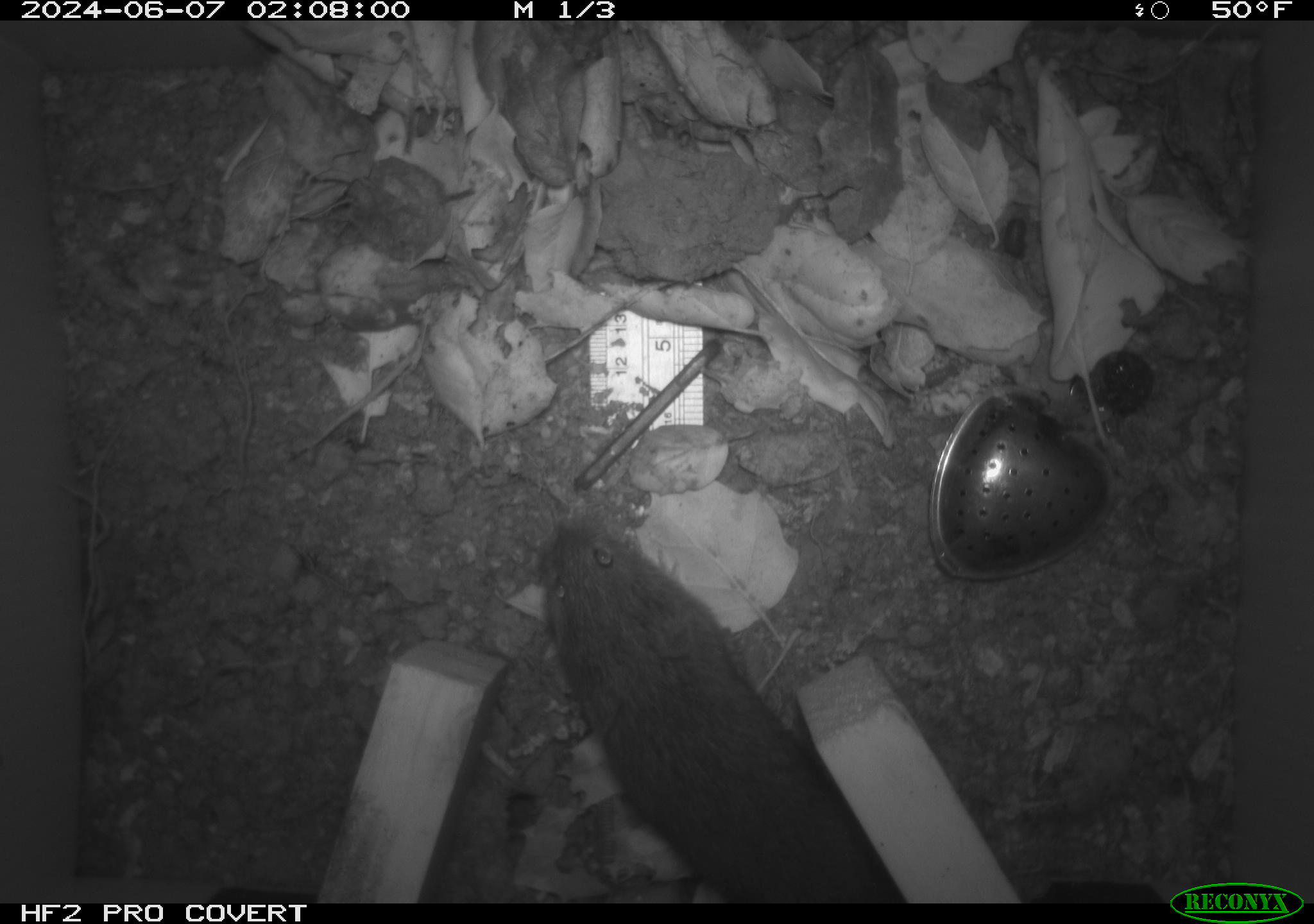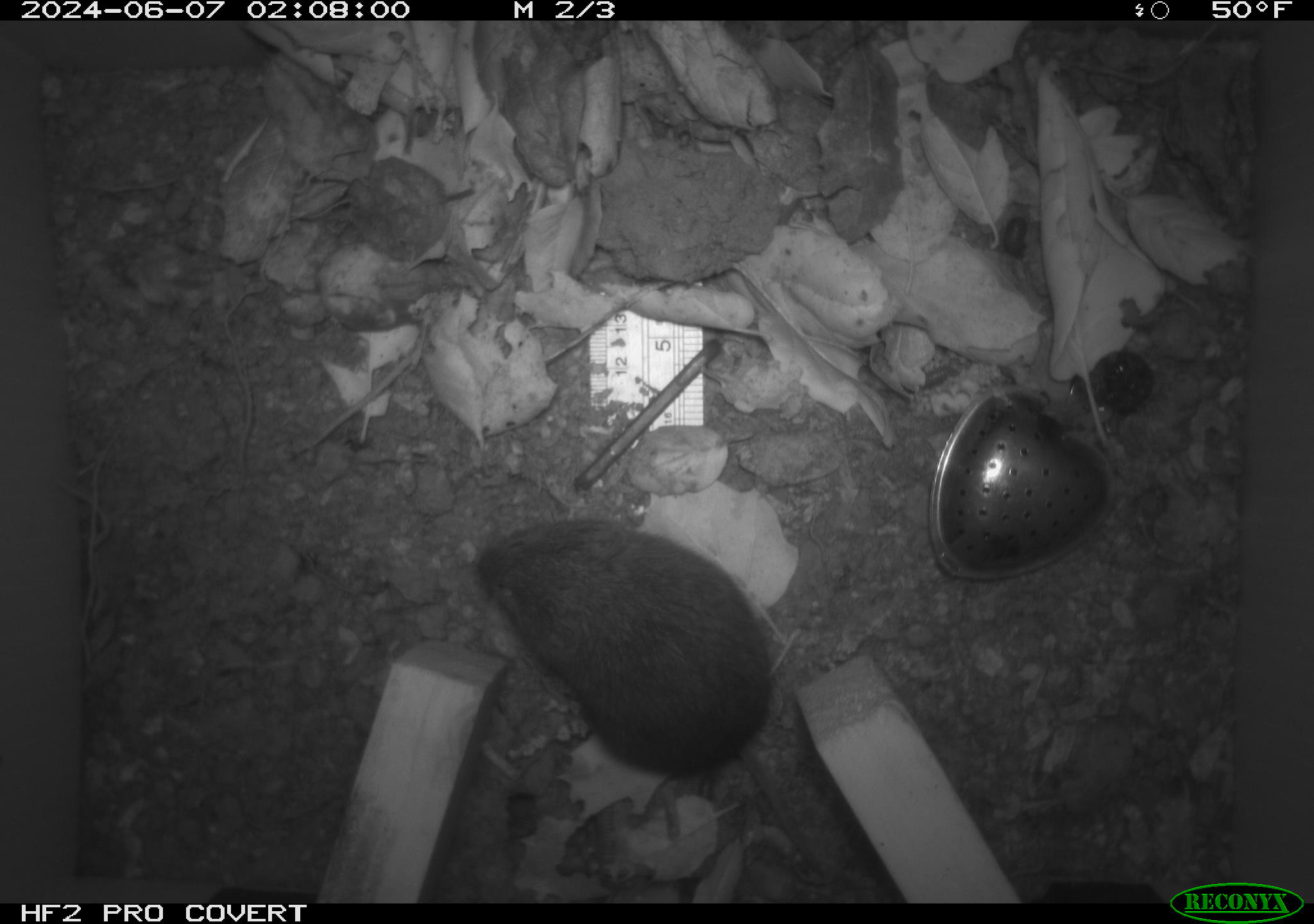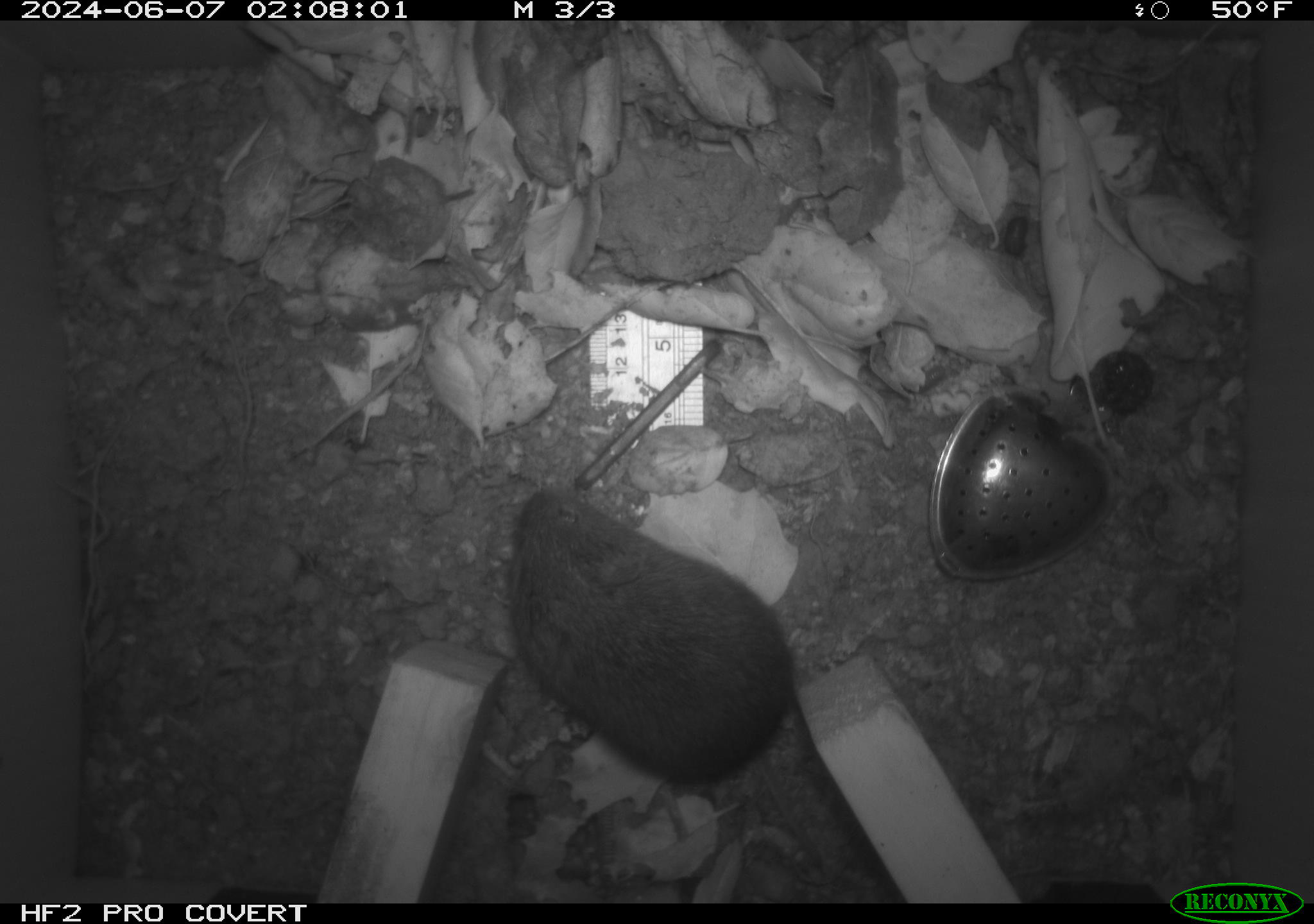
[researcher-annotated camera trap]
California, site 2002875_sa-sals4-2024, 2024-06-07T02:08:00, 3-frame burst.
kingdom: Animalia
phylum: Chordata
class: Mammalia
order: Rodentia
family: Cricetidae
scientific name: Arvicolinae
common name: voles, lemmings, and muskrats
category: arvicolinae subfamily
Arvicolinae subfamily (voles, lemmings, and muskrats) (Arvicolinae).